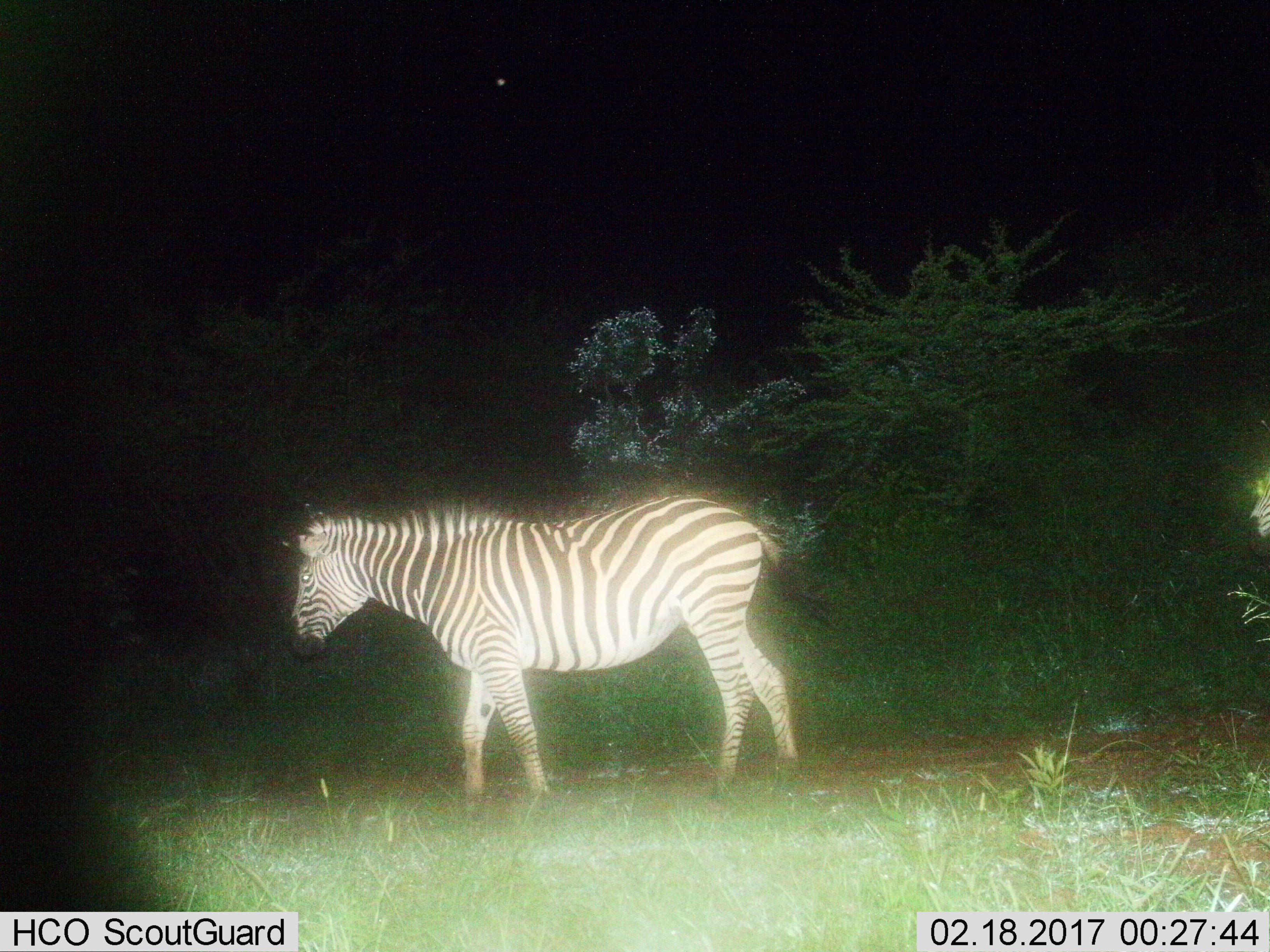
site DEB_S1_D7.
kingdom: Animalia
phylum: Chordata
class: Mammalia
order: Perissodactyla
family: Equidae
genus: Equus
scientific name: Equus quagga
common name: plains zebra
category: zebraplains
Zebraplains (plains zebra) (Equus quagga), count 2. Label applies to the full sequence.